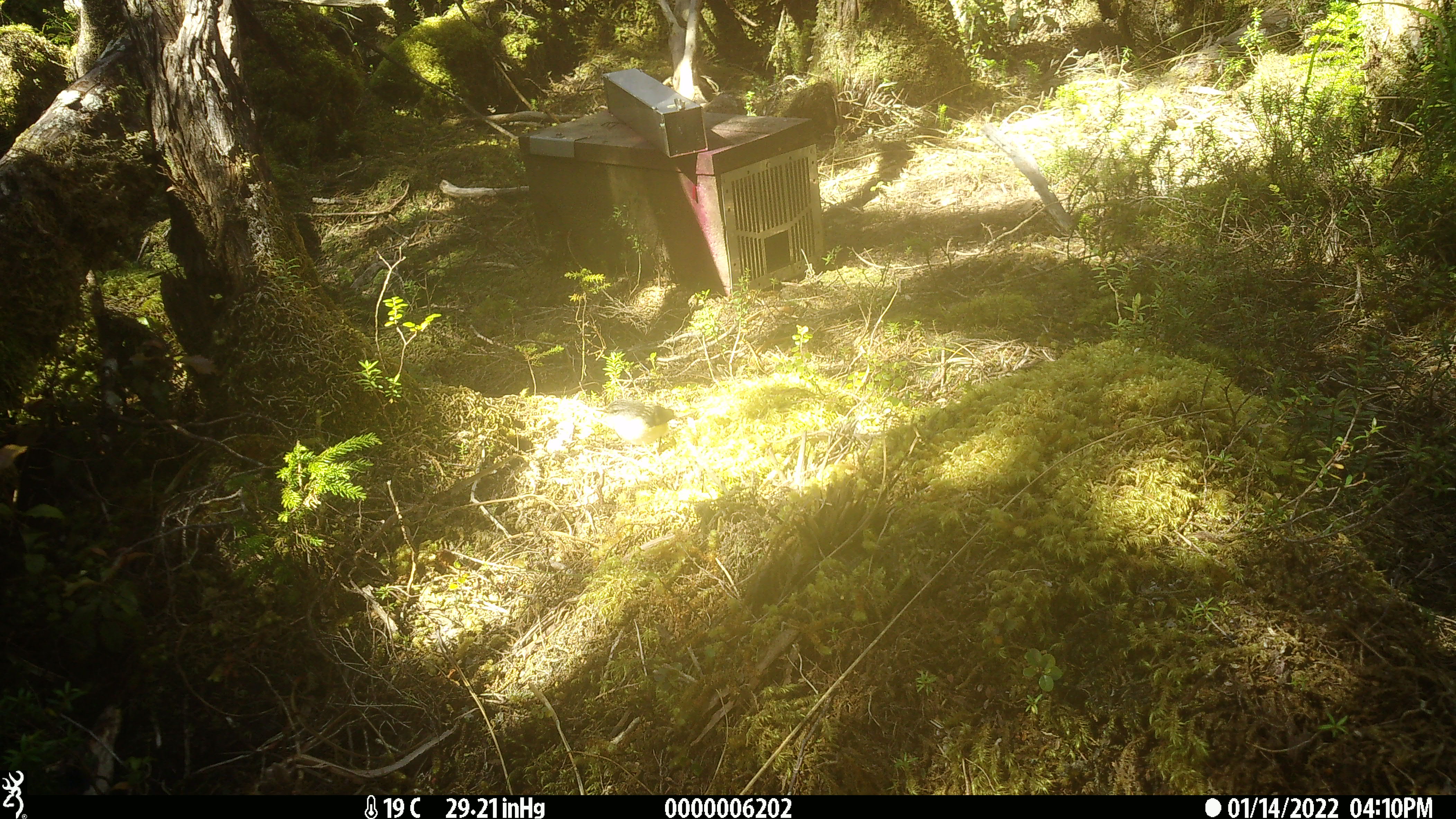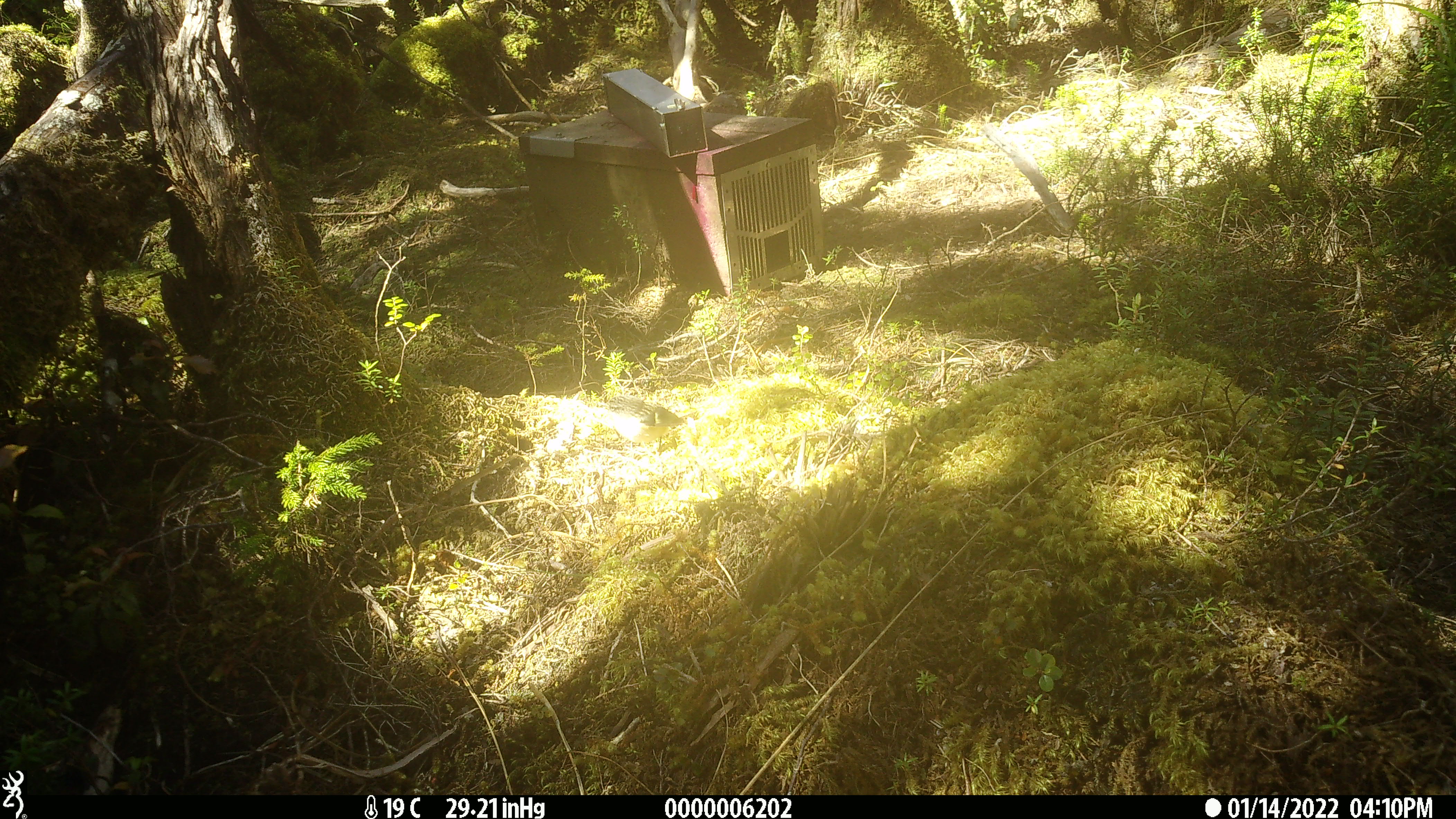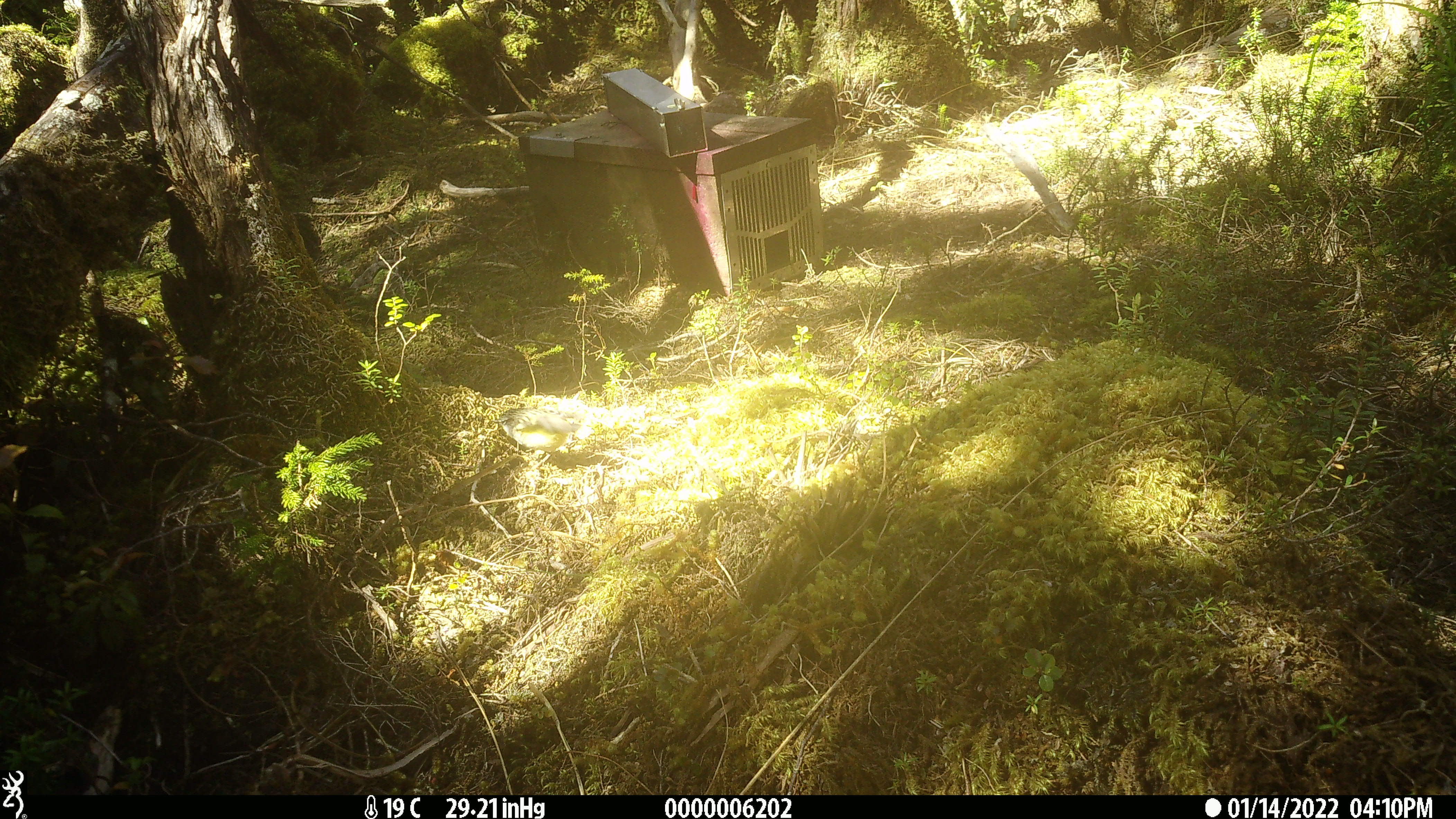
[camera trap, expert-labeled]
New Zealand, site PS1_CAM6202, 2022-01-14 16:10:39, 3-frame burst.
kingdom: Animalia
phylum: Chordata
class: Aves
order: Passeriformes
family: Acanthisittidae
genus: Acanthisitta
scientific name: Acanthisitta chloris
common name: rifleman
Rifleman (Acanthisitta chloris).